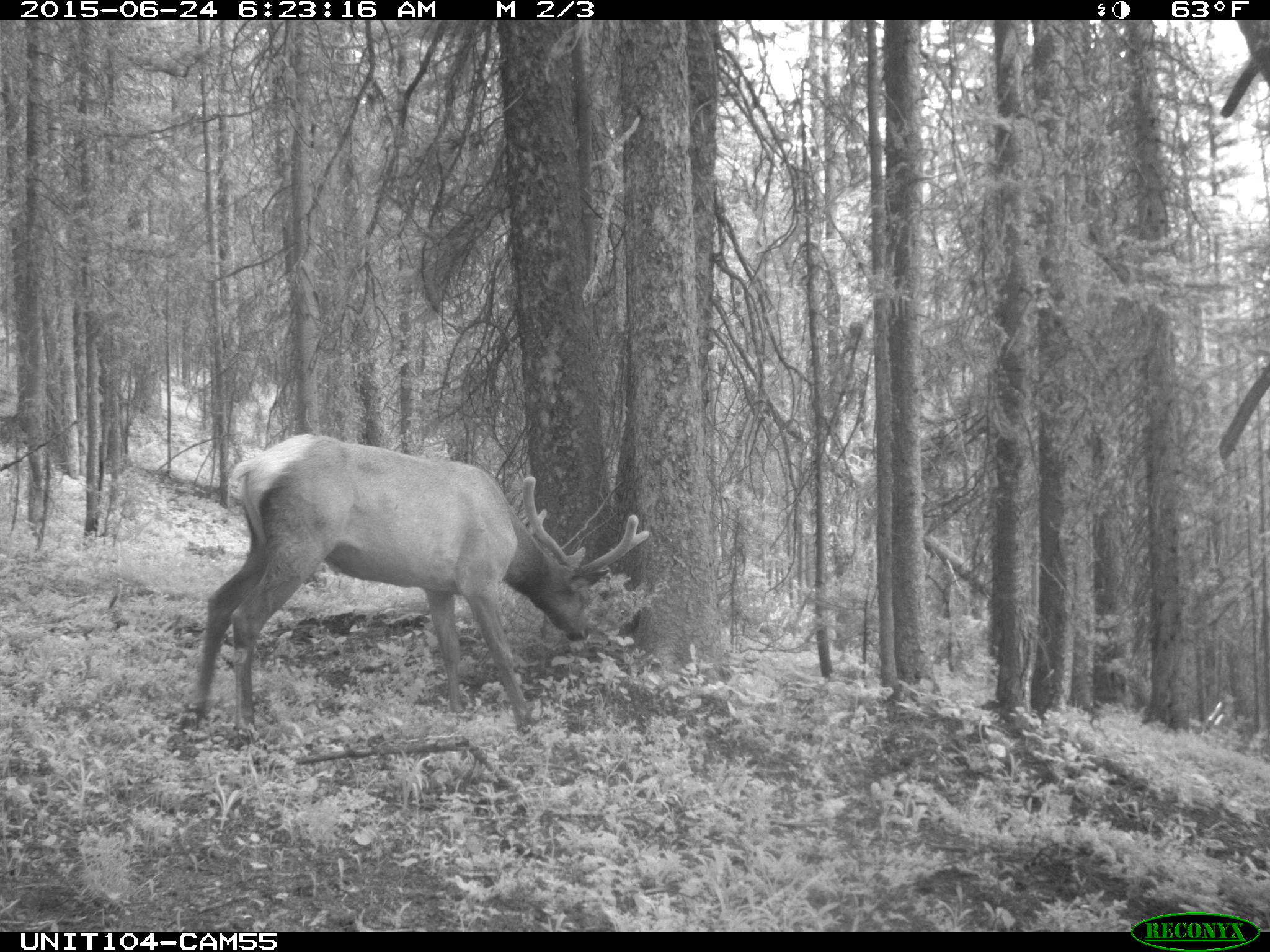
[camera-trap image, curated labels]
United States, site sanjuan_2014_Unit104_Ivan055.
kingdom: Animalia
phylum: Chordata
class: Mammalia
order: Artiodactyla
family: Cervidae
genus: Cervus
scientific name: Cervus elaphus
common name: red deer